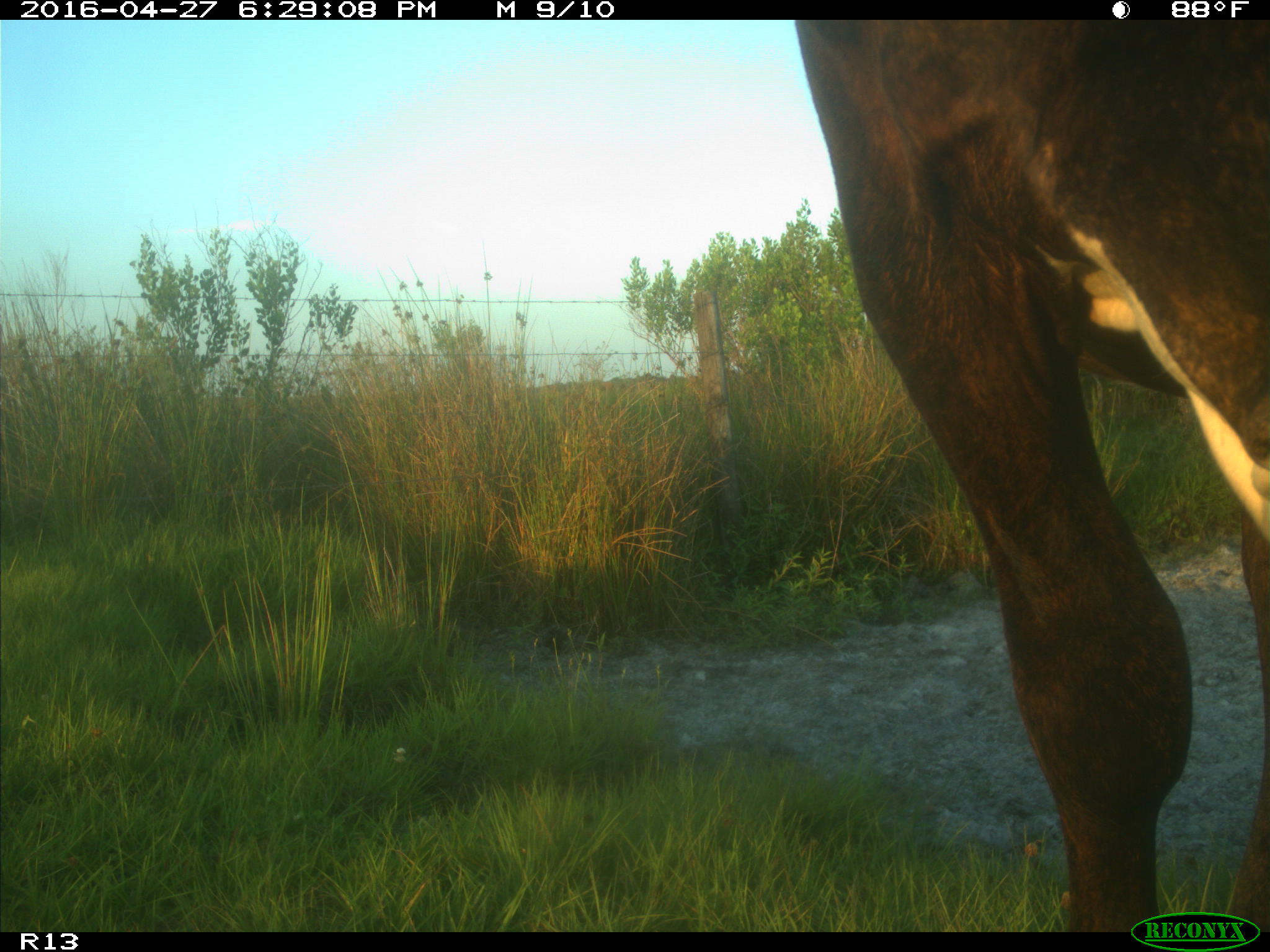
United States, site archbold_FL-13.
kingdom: Animalia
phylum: Chordata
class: Mammalia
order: Artiodactyla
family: Bovidae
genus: Bos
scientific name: Bos taurus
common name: domestic cow